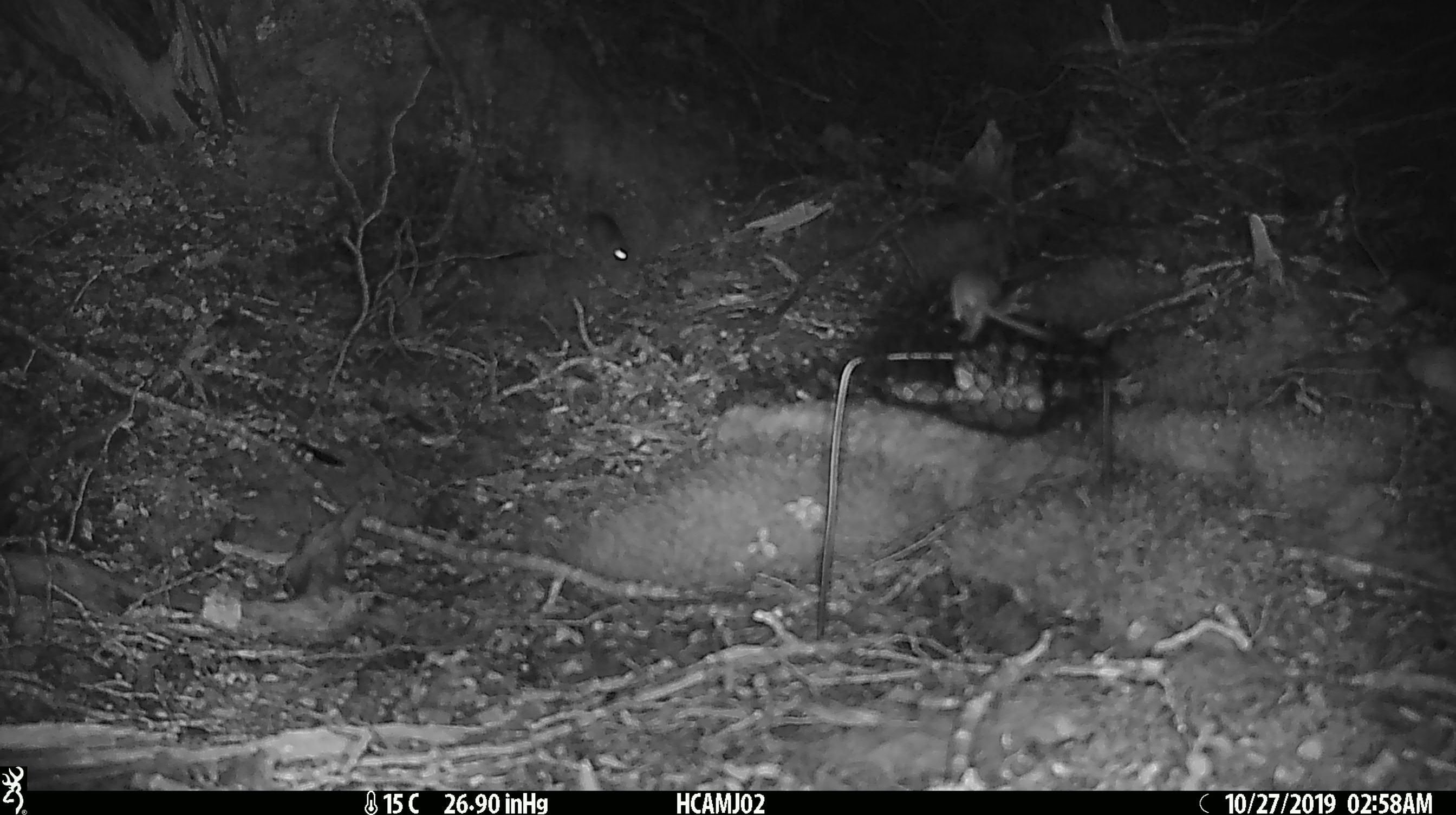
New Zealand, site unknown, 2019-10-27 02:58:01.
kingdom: Animalia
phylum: Chordata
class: Mammalia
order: Rodentia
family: Muridae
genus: Mus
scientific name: Mus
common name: mouse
Mouse (Mus).